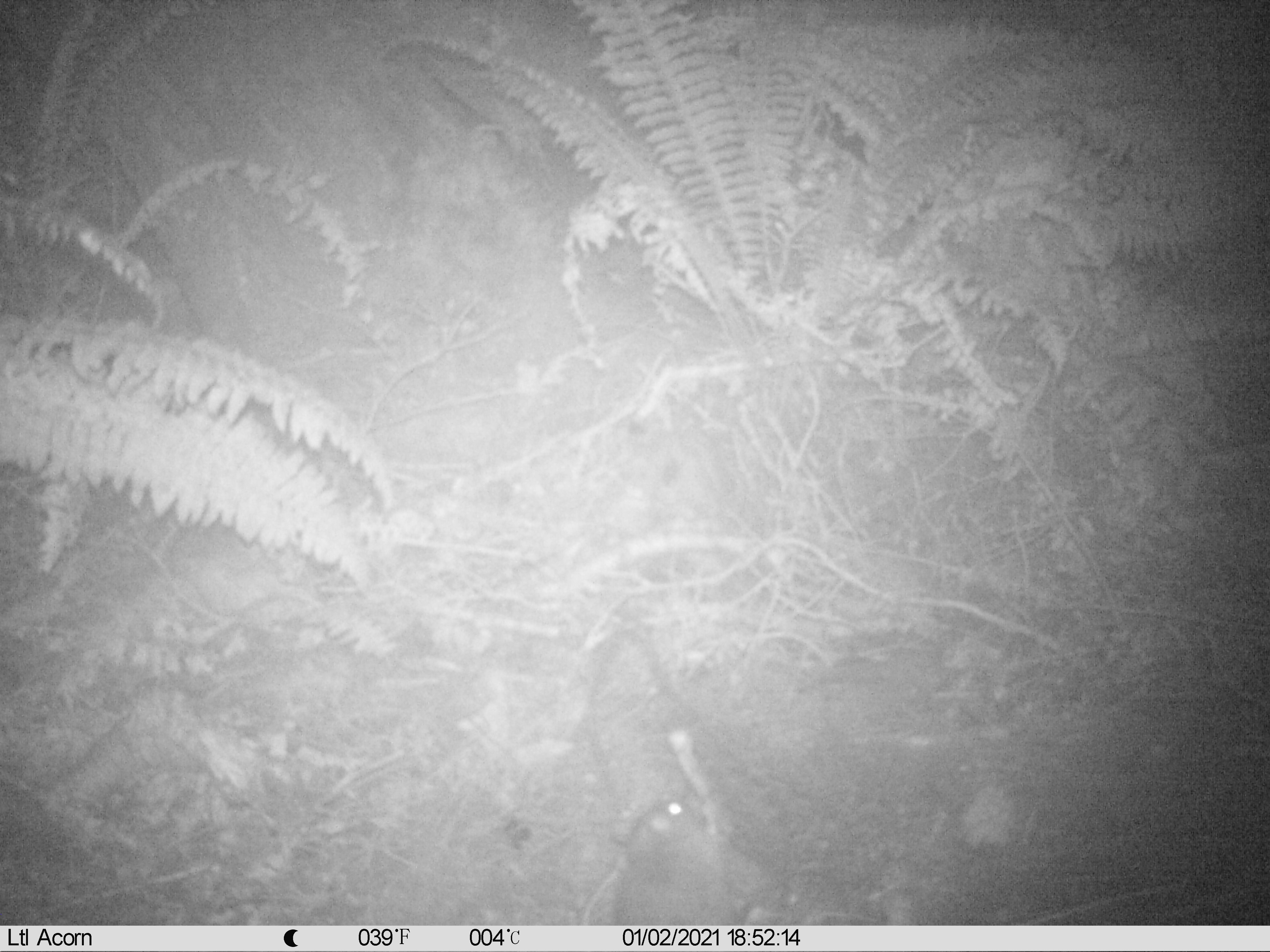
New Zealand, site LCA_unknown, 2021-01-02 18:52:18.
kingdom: Animalia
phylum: Chordata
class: Mammalia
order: Rodentia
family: Muridae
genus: Rattus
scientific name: Rattus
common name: rat